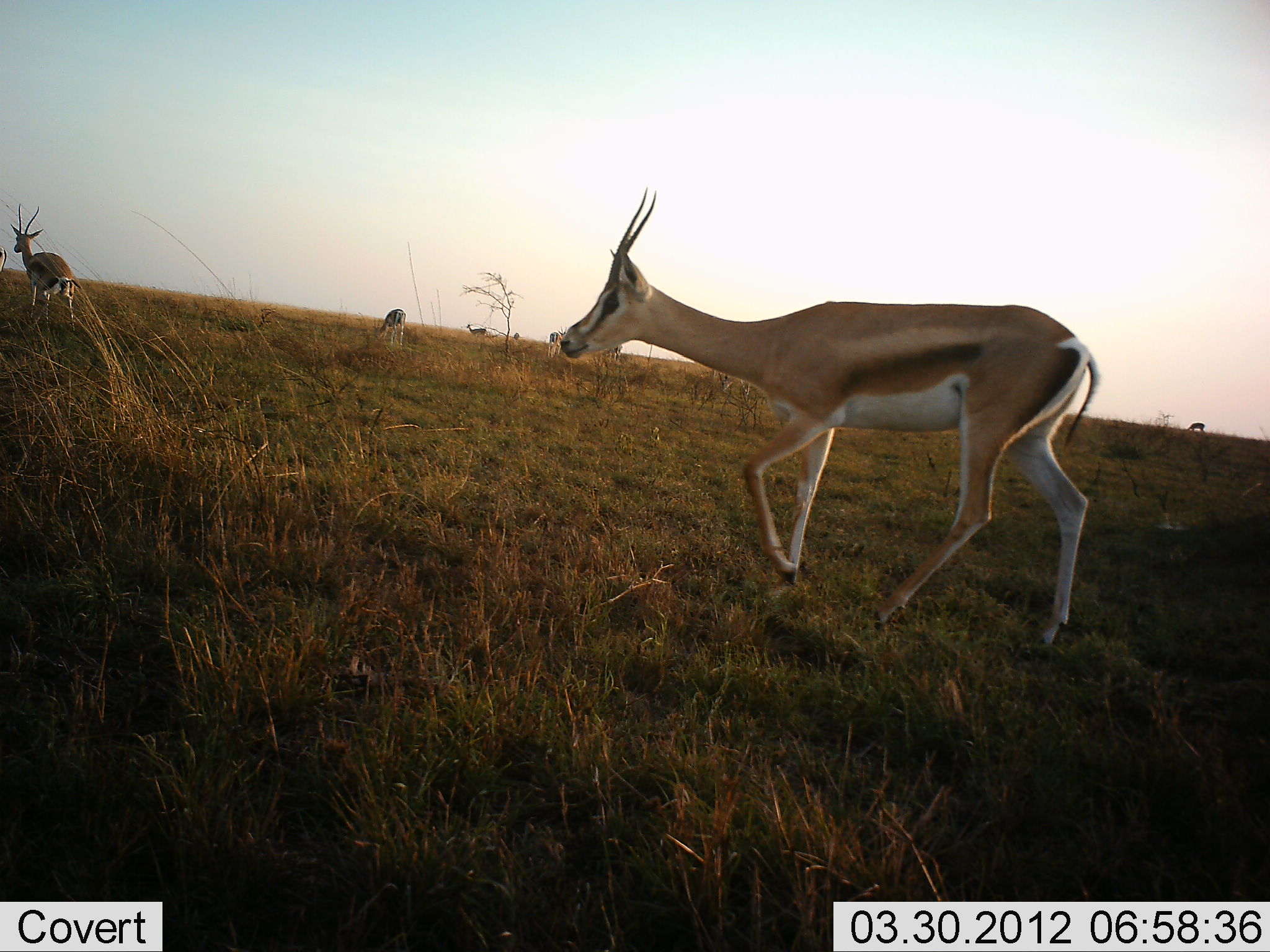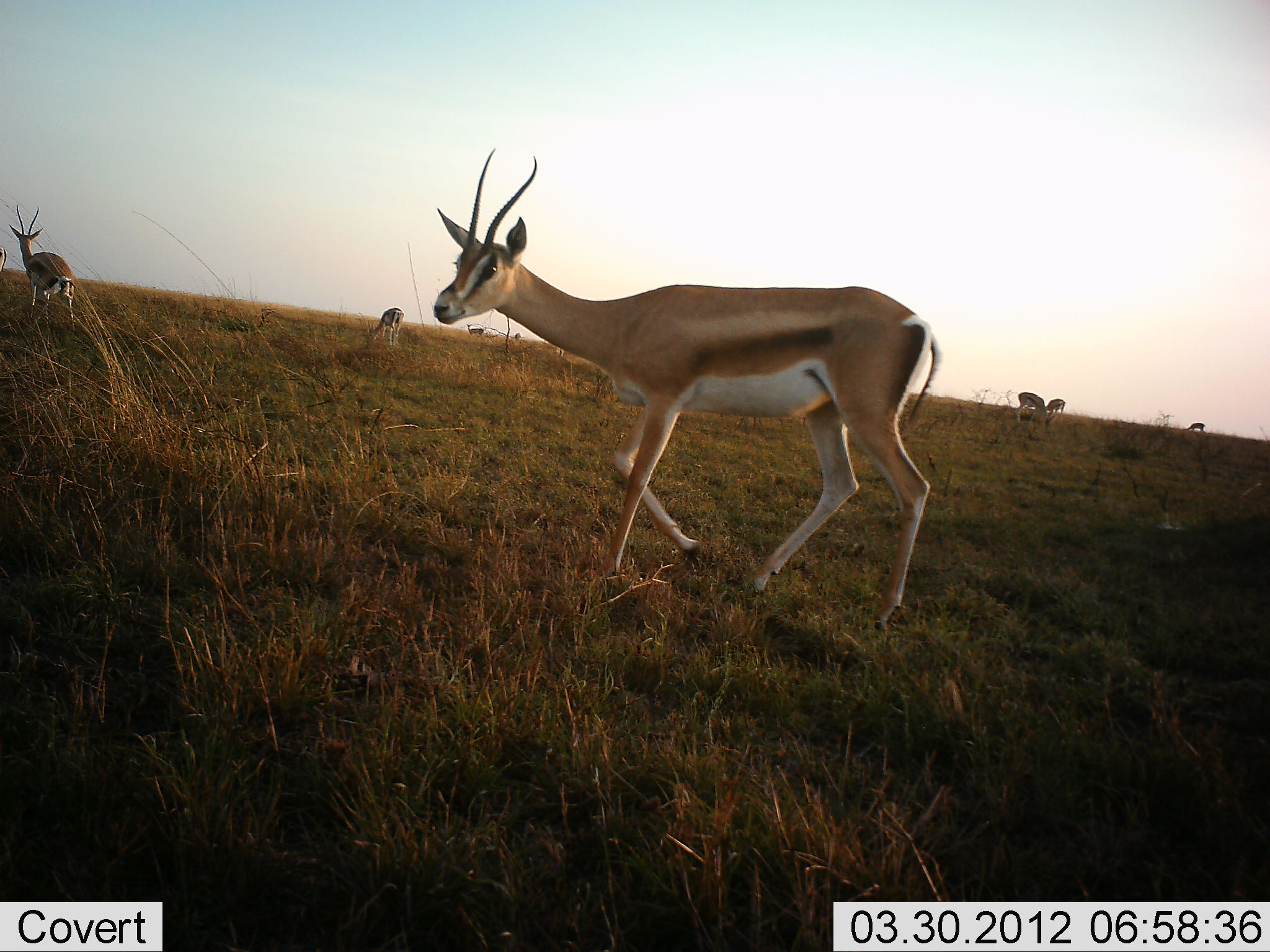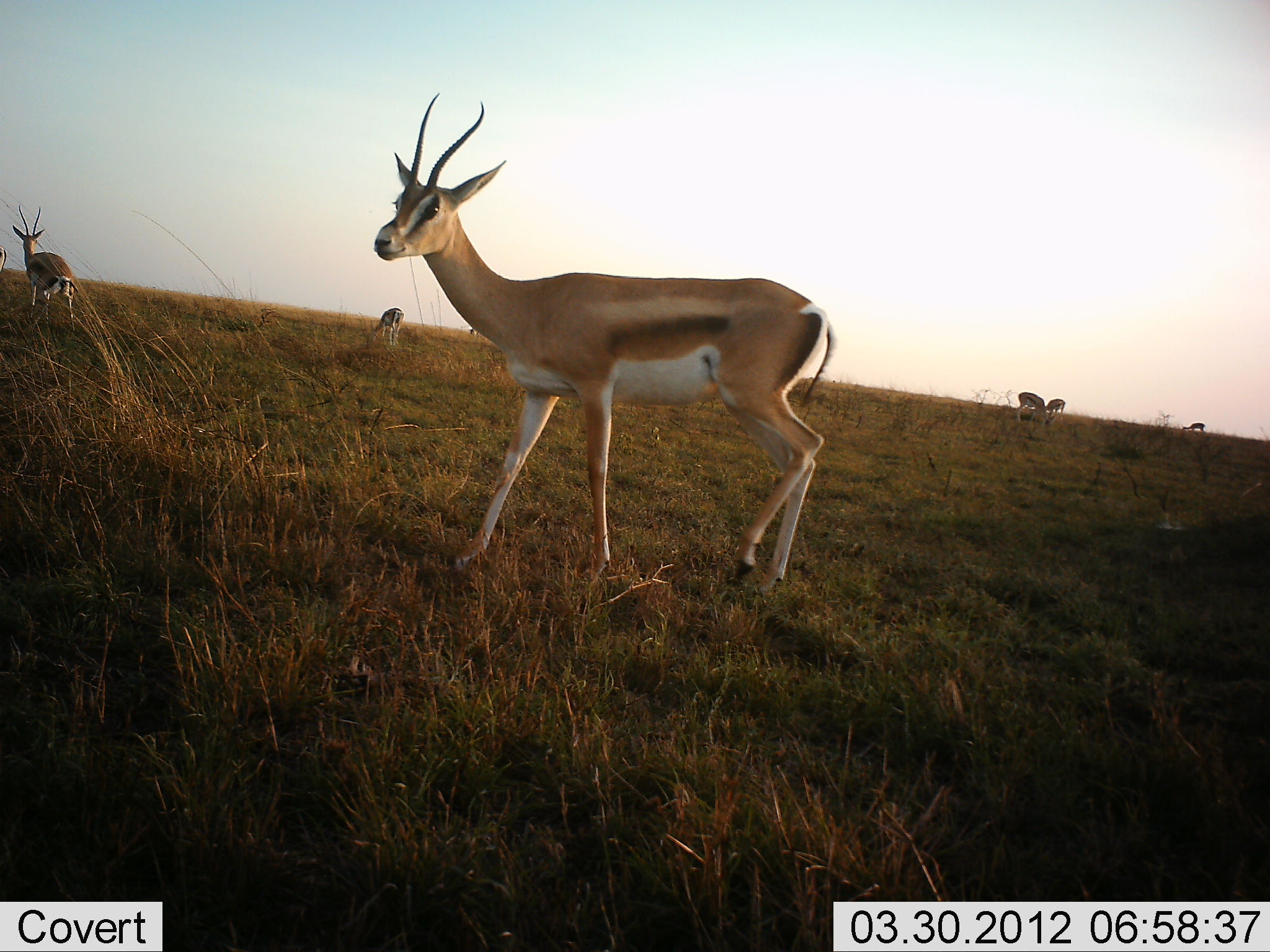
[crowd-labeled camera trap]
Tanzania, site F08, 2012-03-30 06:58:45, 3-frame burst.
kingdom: Animalia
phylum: Chordata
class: Mammalia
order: Artiodactyla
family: Bovidae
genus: Nanger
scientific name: Nanger granti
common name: grant's gazelle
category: gazellegrants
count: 8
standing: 61%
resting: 0%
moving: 100%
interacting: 0%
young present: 0%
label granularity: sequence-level